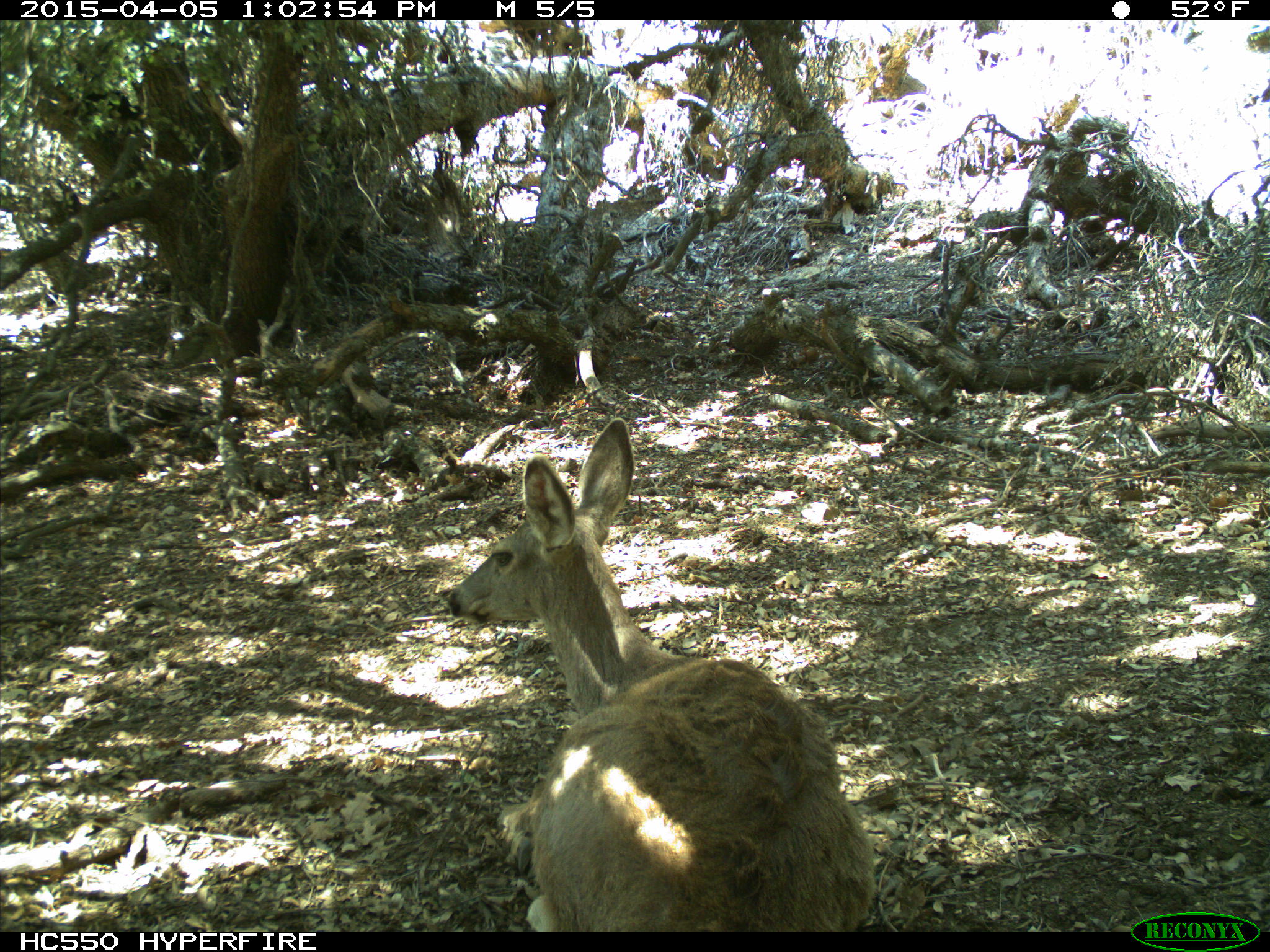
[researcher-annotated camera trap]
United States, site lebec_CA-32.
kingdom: Animalia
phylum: Chordata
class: Mammalia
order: Artiodactyla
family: Cervidae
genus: Odocoileus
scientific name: Odocoileus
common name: deer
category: unidentified deer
Unidentified deer (deer) (Odocoileus).